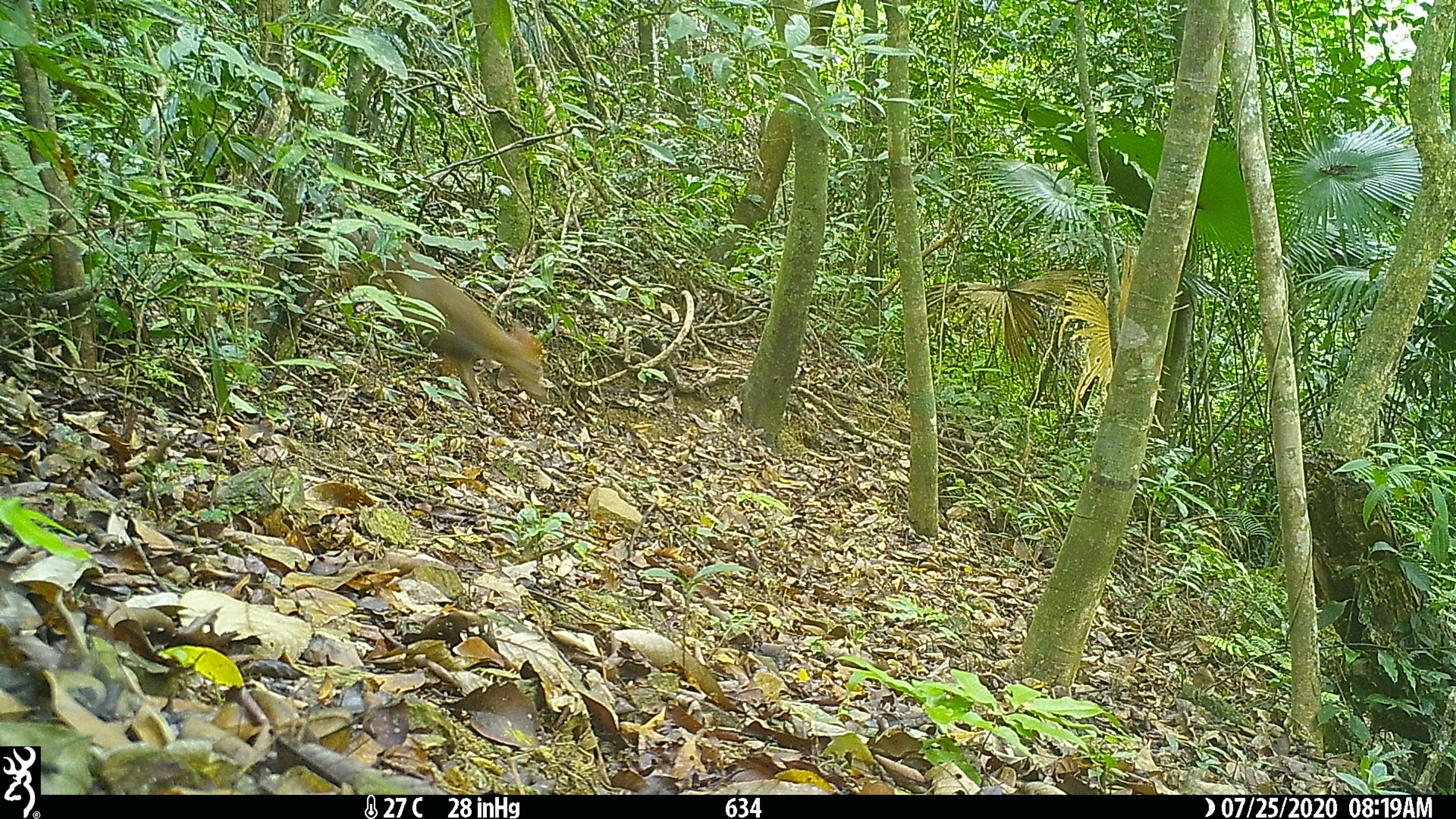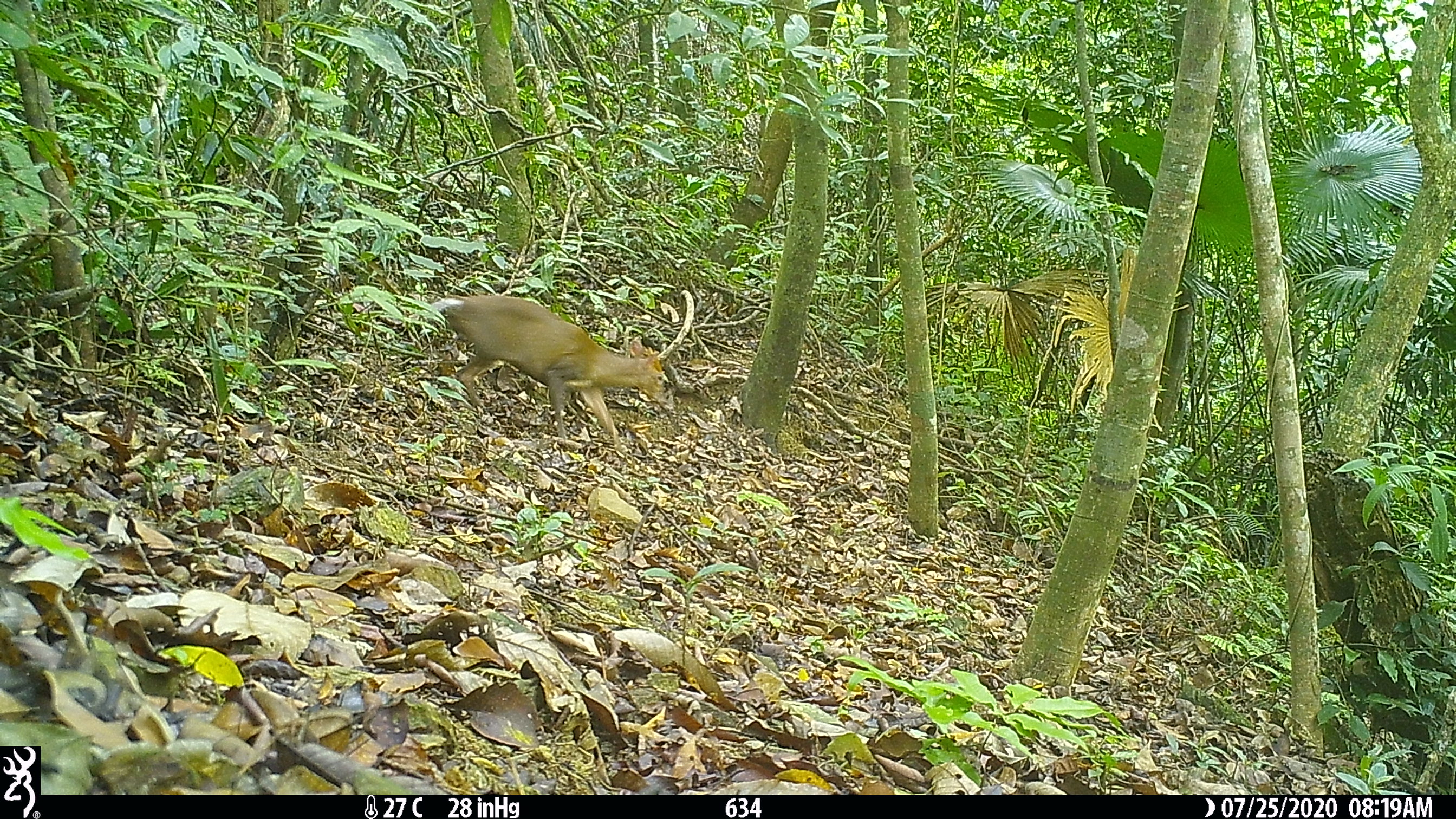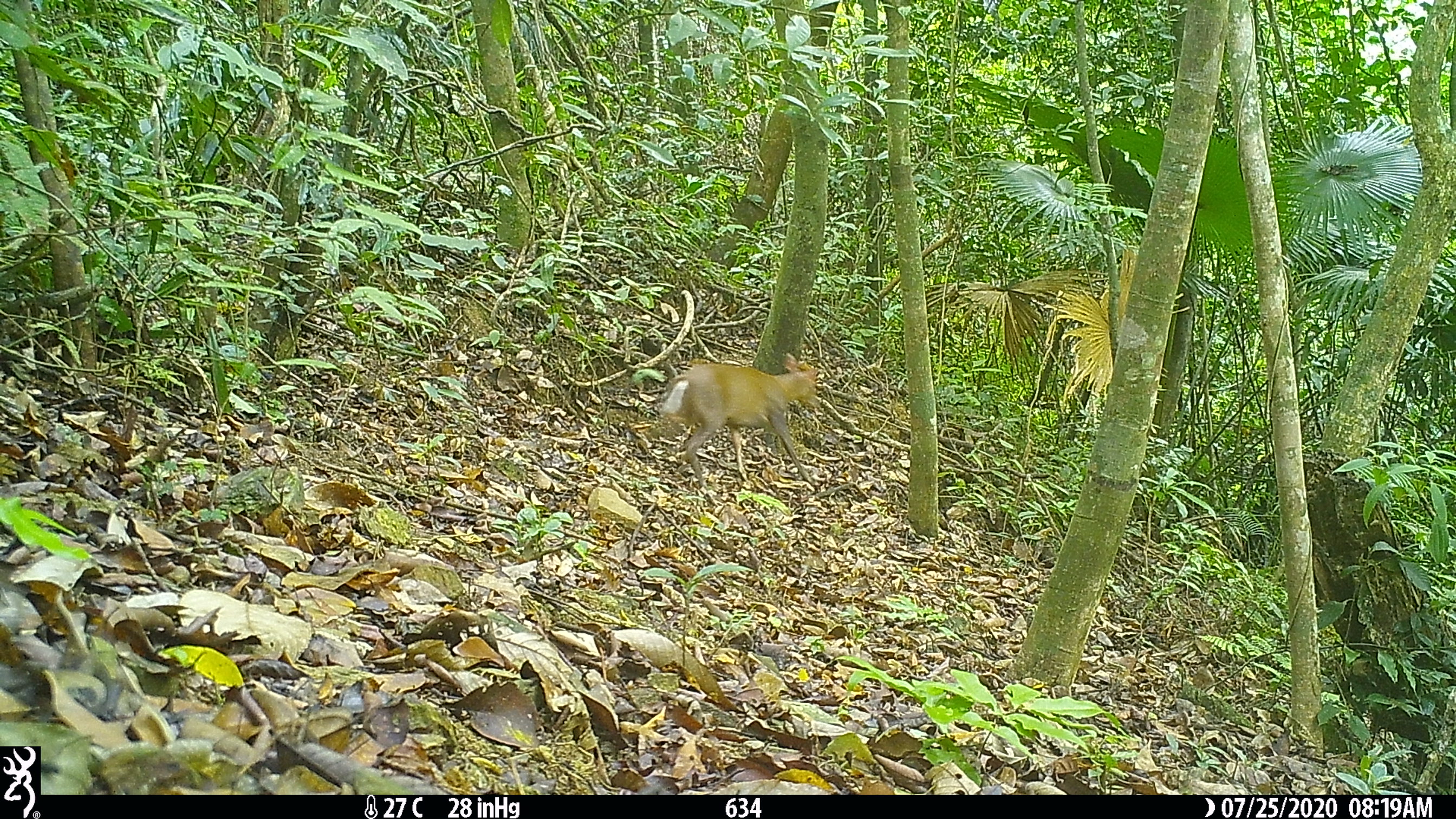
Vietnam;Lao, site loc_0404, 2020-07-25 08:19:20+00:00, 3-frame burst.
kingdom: Animalia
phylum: Chordata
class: Mammalia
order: Artiodactyla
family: Cervidae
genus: Muntiacus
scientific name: Muntiacus rooseveltorum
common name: roosevelt's muntjac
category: roosevelts muntjac group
Roosevelts muntjac group (roosevelt's muntjac) (Muntiacus rooseveltorum). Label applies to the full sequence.